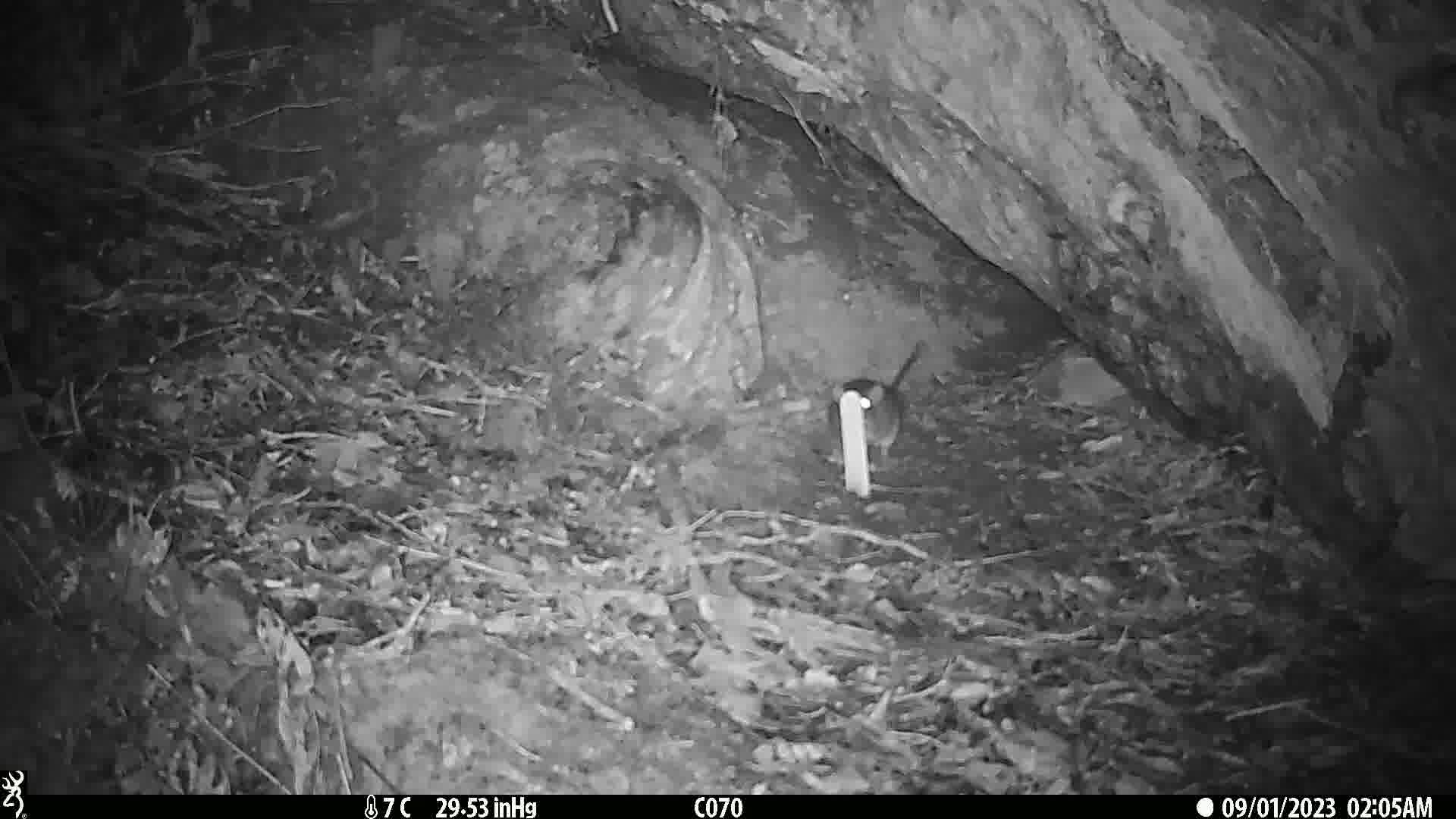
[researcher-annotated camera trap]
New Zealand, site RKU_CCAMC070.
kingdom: Animalia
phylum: Chordata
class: Mammalia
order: Rodentia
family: Muridae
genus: Rattus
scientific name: Rattus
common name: rat